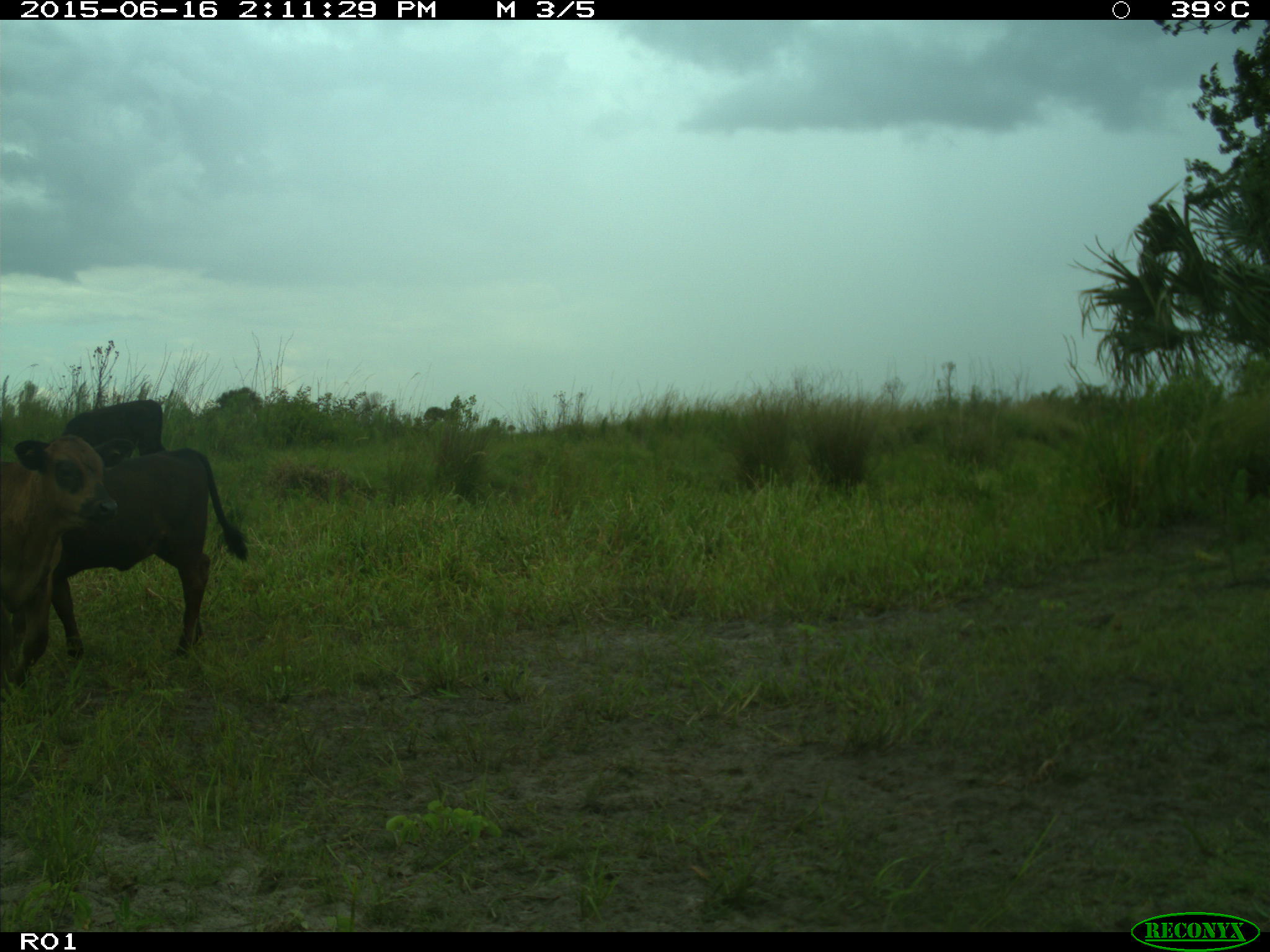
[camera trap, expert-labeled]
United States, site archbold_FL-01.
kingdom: Animalia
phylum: Chordata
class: Mammalia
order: Artiodactyla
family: Bovidae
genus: Bos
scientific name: Bos taurus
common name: domestic cow